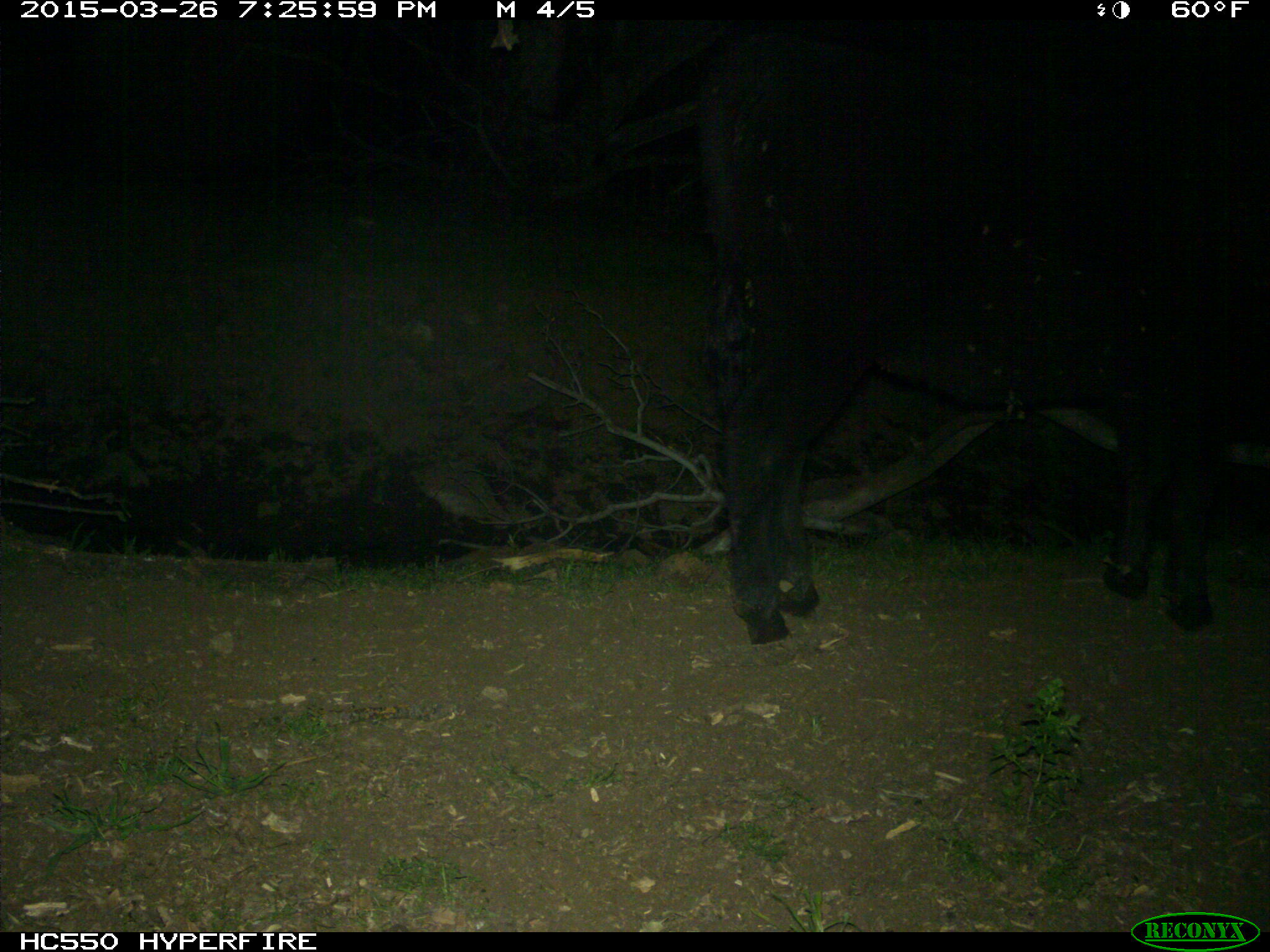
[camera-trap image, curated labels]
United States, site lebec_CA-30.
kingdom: Animalia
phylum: Chordata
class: Mammalia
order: Artiodactyla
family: Bovidae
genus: Bos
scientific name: Bos taurus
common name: domestic cow